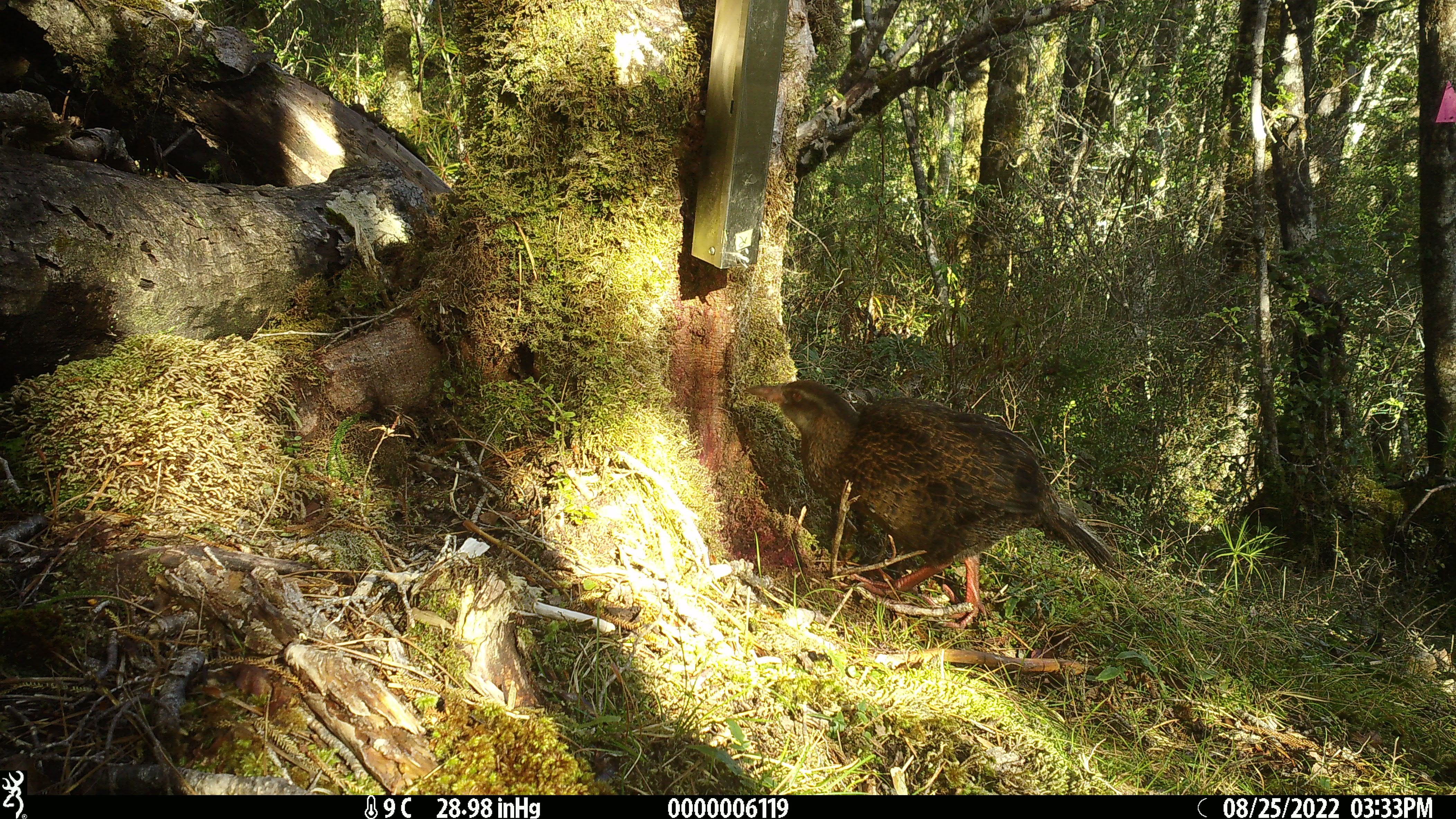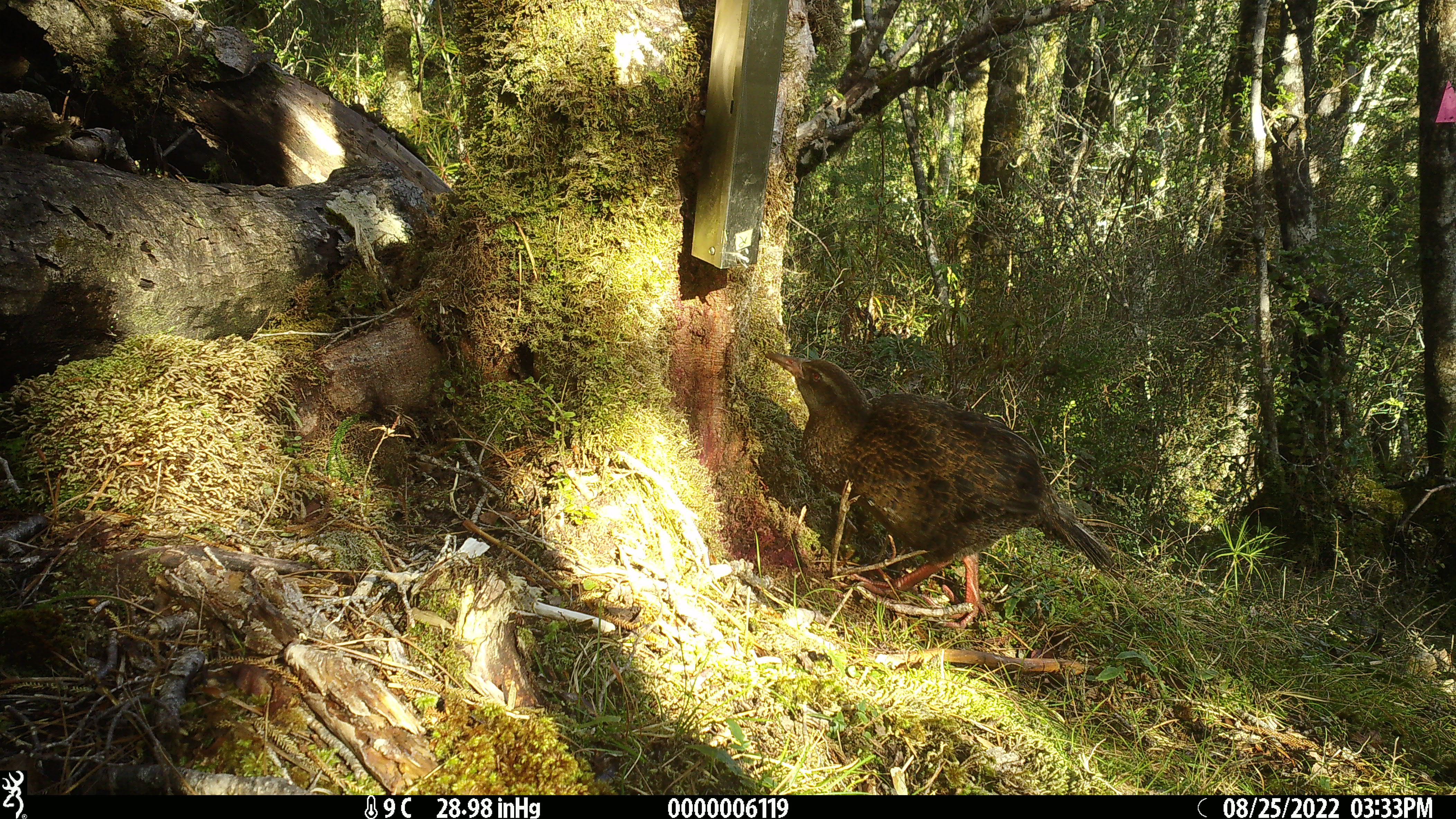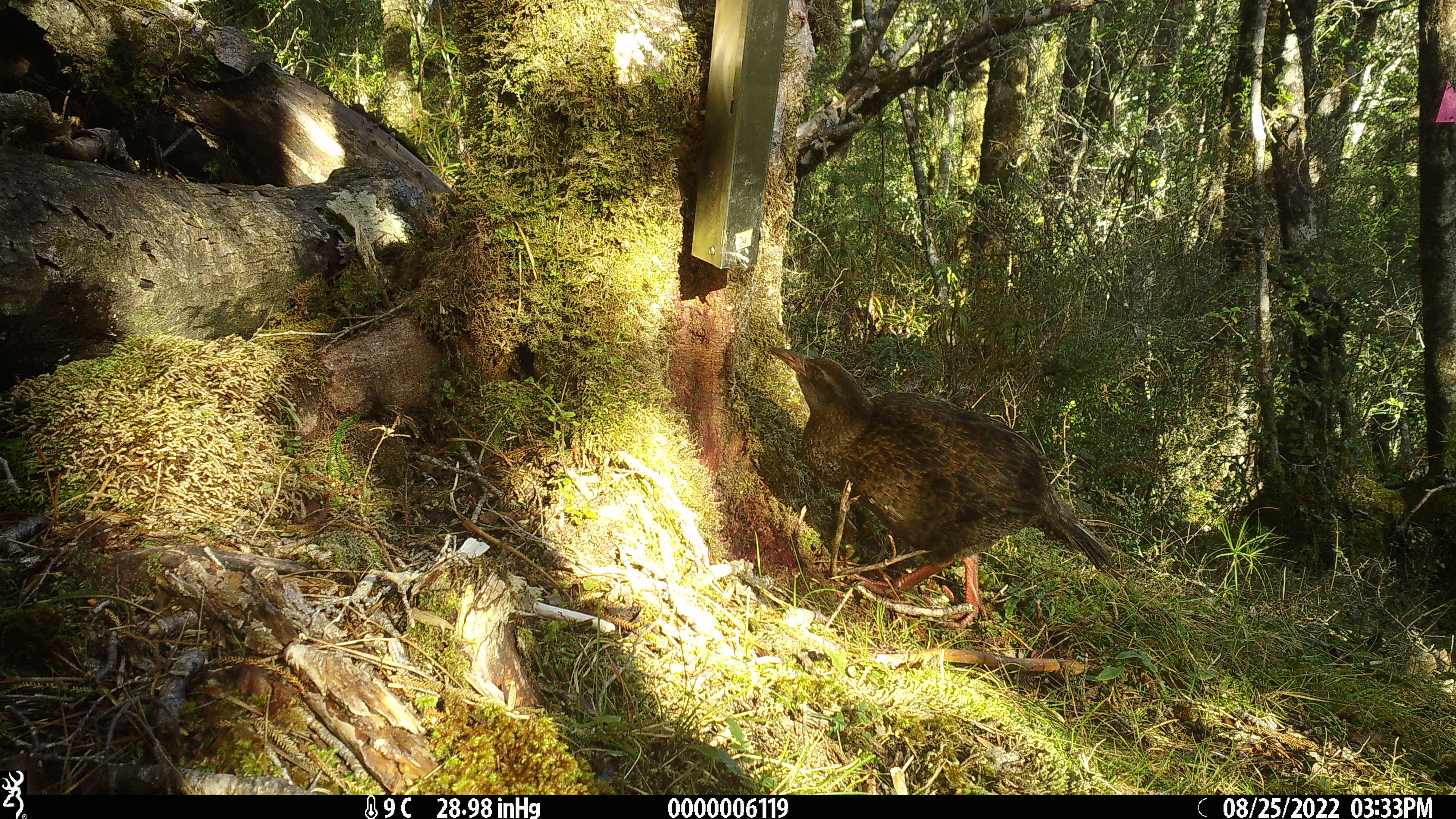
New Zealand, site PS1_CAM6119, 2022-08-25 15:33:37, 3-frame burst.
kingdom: Animalia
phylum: Chordata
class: Aves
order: Gruiformes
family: Rallidae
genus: Gallirallus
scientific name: Gallirallus australis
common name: weka